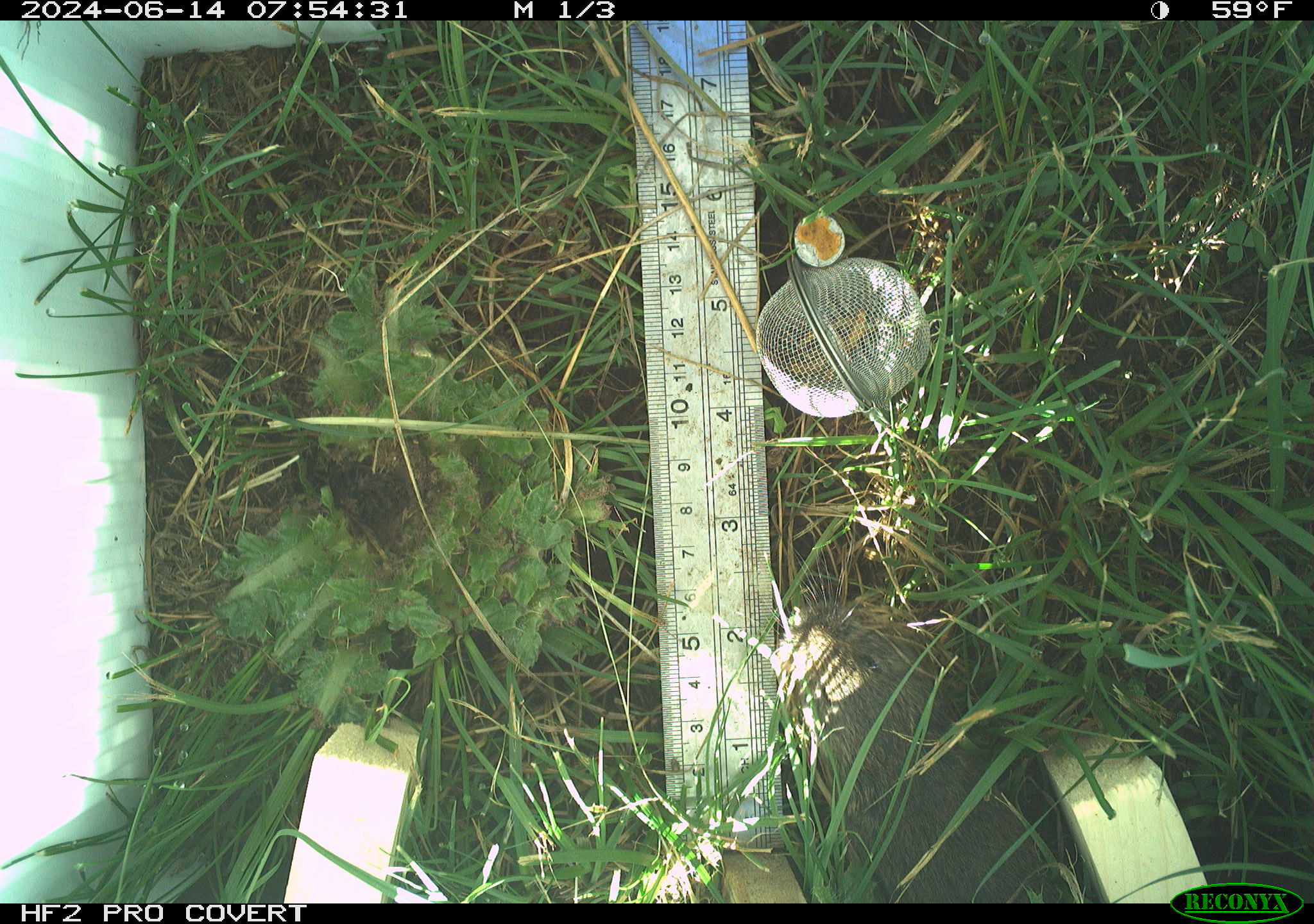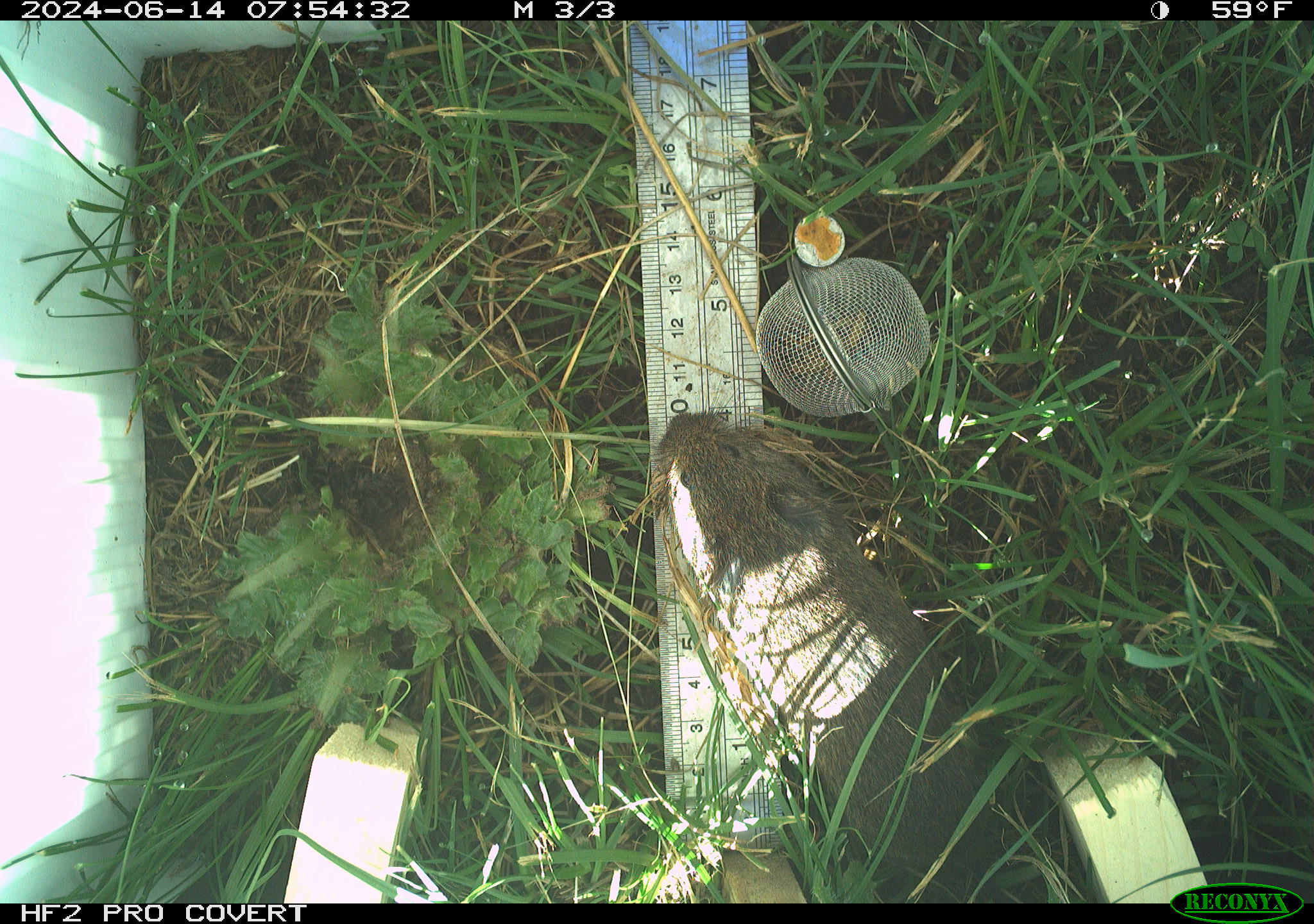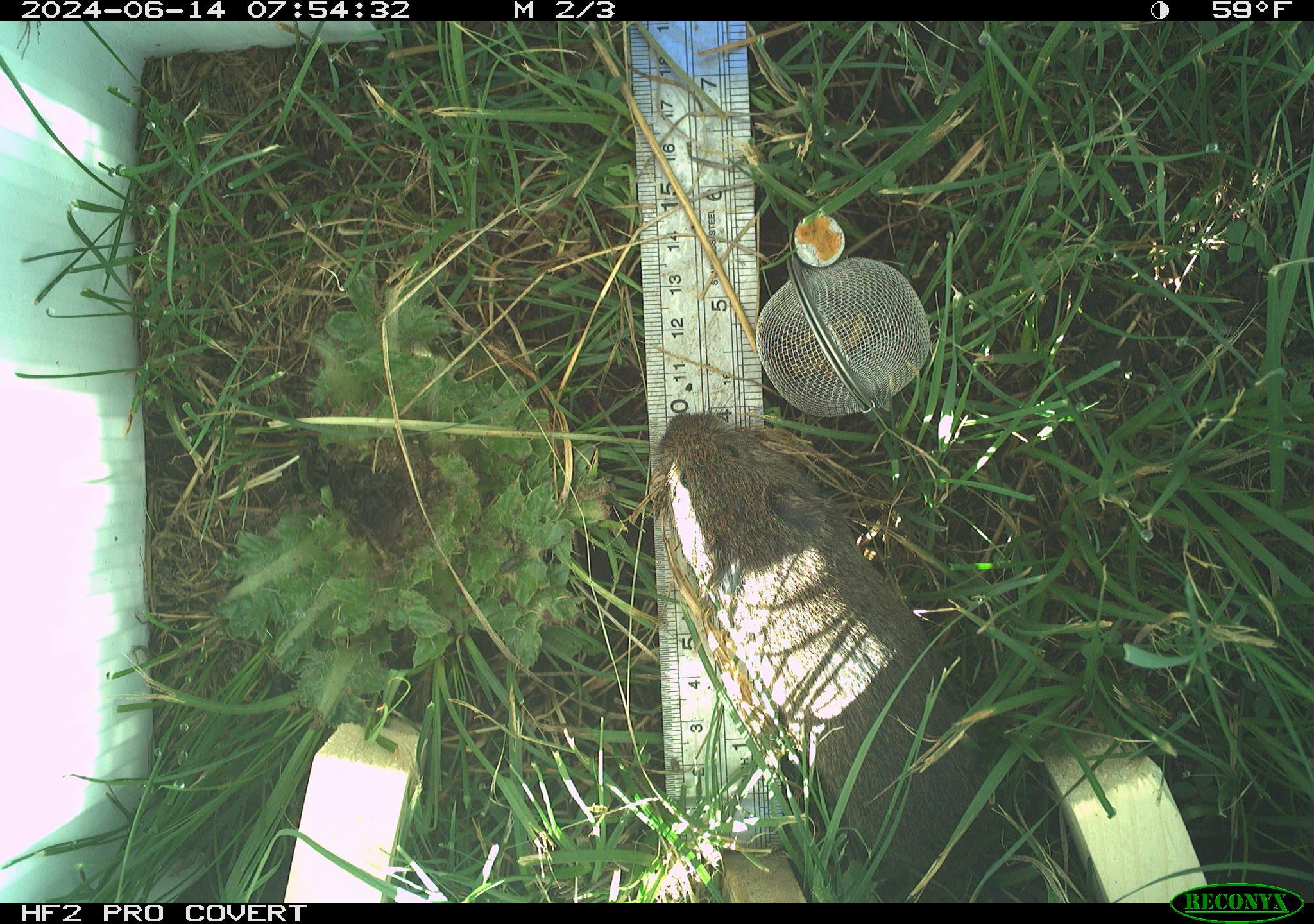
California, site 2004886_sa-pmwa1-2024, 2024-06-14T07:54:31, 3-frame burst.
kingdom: Animalia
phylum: Chordata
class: Mammalia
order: Rodentia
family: Cricetidae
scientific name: Arvicolinae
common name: voles, lemmings, and muskrats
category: arvicolinae subfamily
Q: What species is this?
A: Arvicolinae subfamily (voles, lemmings, and muskrats) (Arvicolinae).